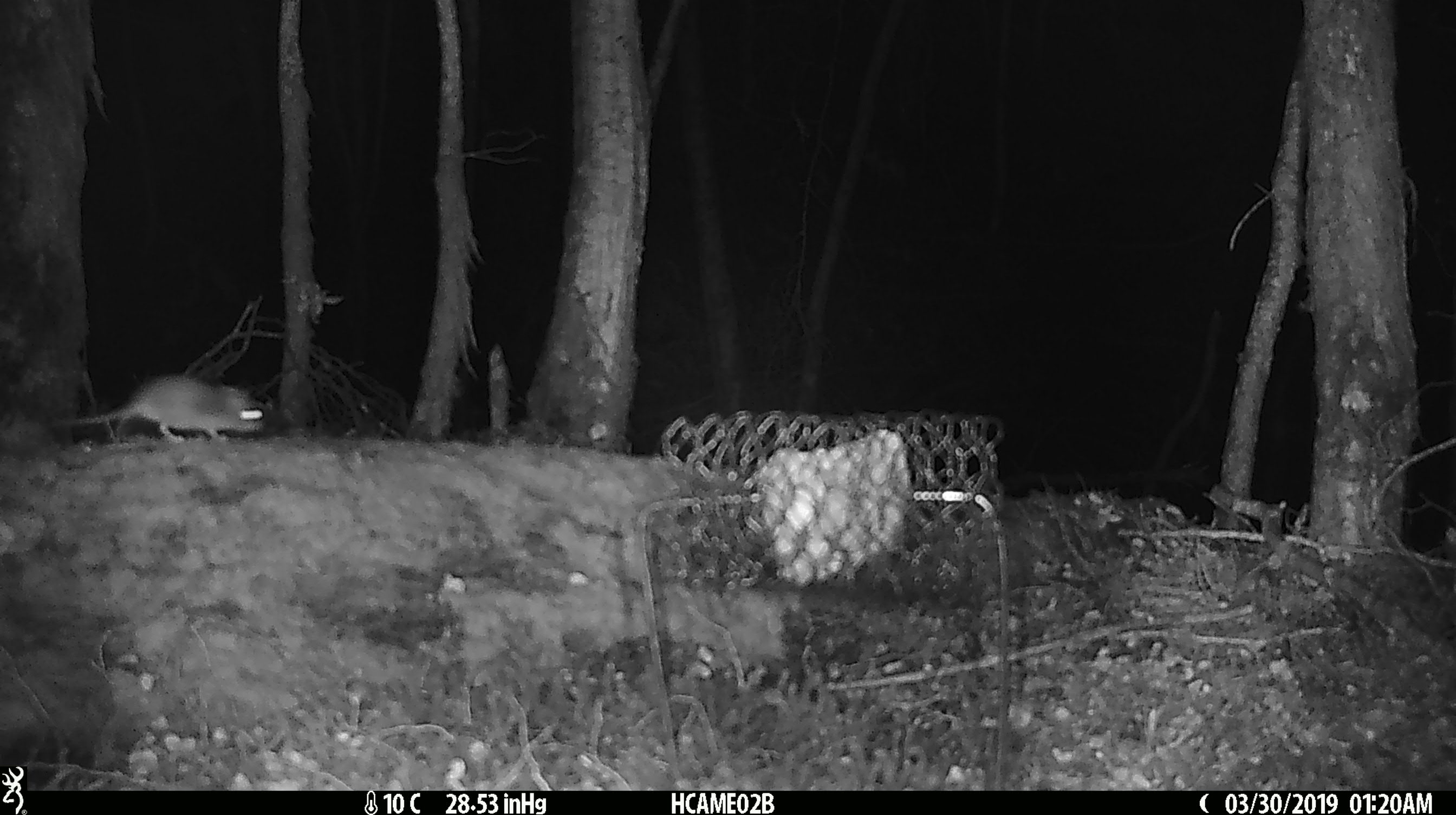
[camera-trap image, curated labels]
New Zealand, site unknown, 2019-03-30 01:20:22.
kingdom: Animalia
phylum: Chordata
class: Mammalia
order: Rodentia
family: Muridae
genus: Mus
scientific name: Mus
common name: mouse